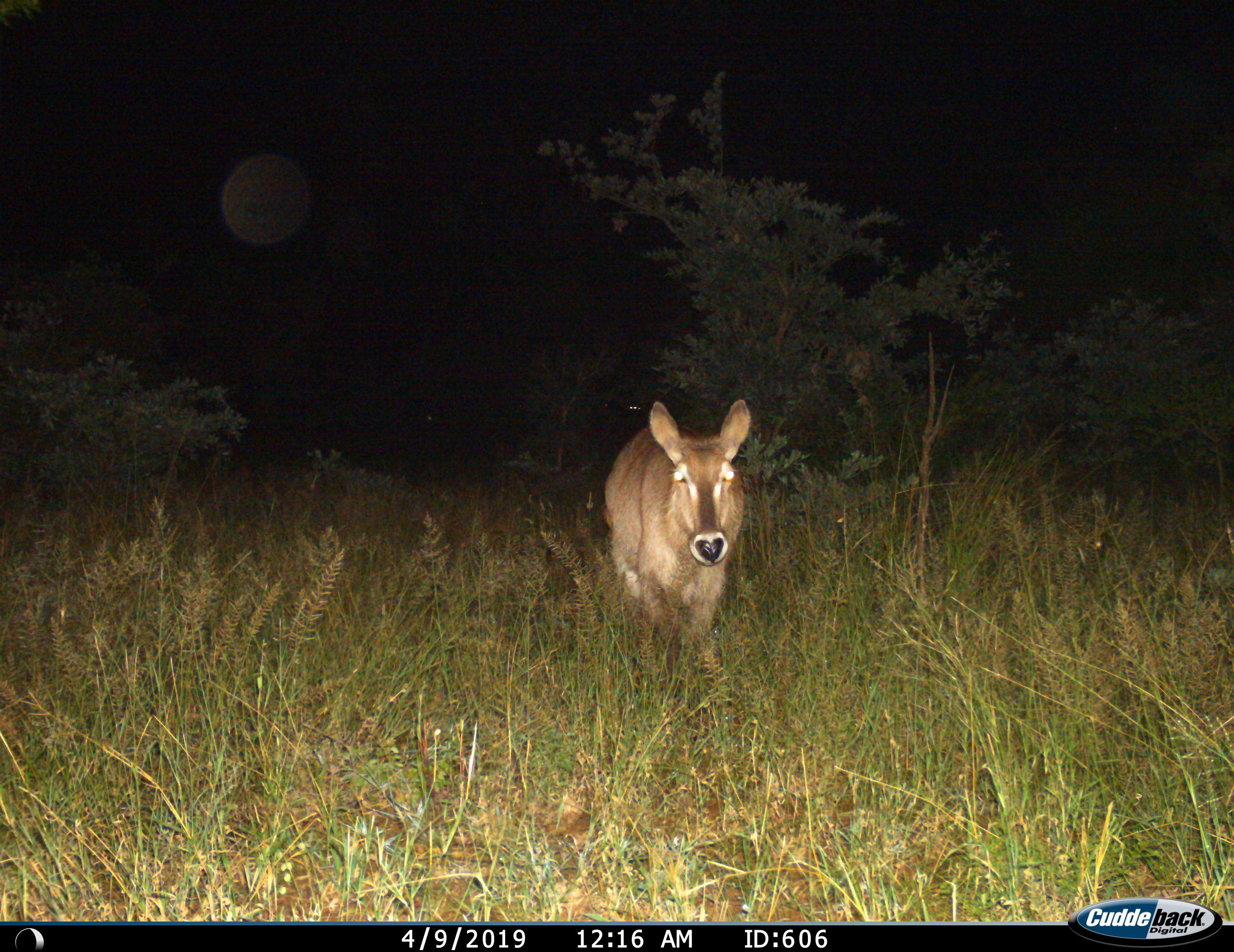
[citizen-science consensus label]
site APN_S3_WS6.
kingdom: Animalia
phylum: Chordata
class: Mammalia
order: Artiodactyla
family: Bovidae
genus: Kobus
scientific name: Kobus ellipsiprymnus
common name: waterbuck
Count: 1.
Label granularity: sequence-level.